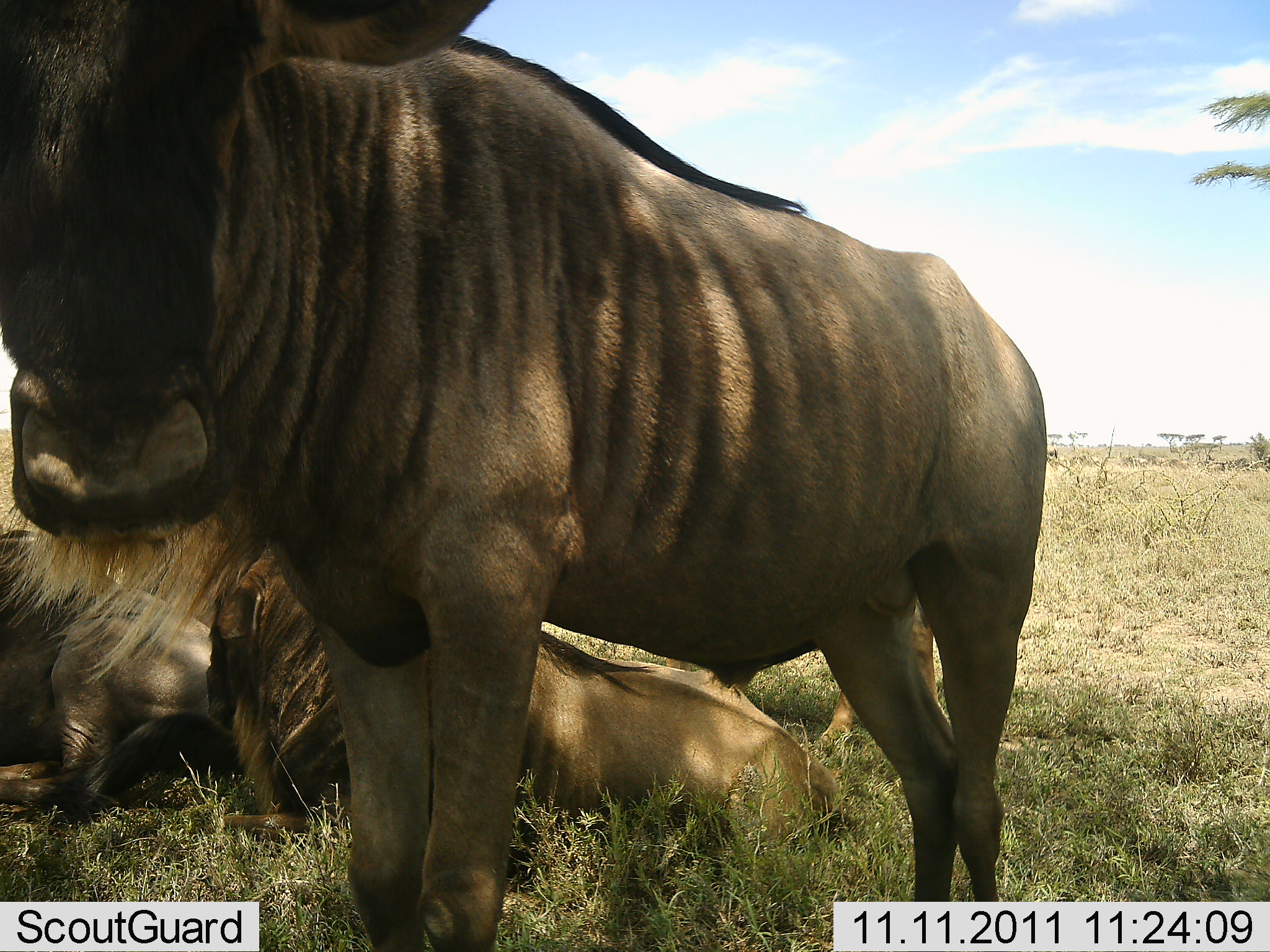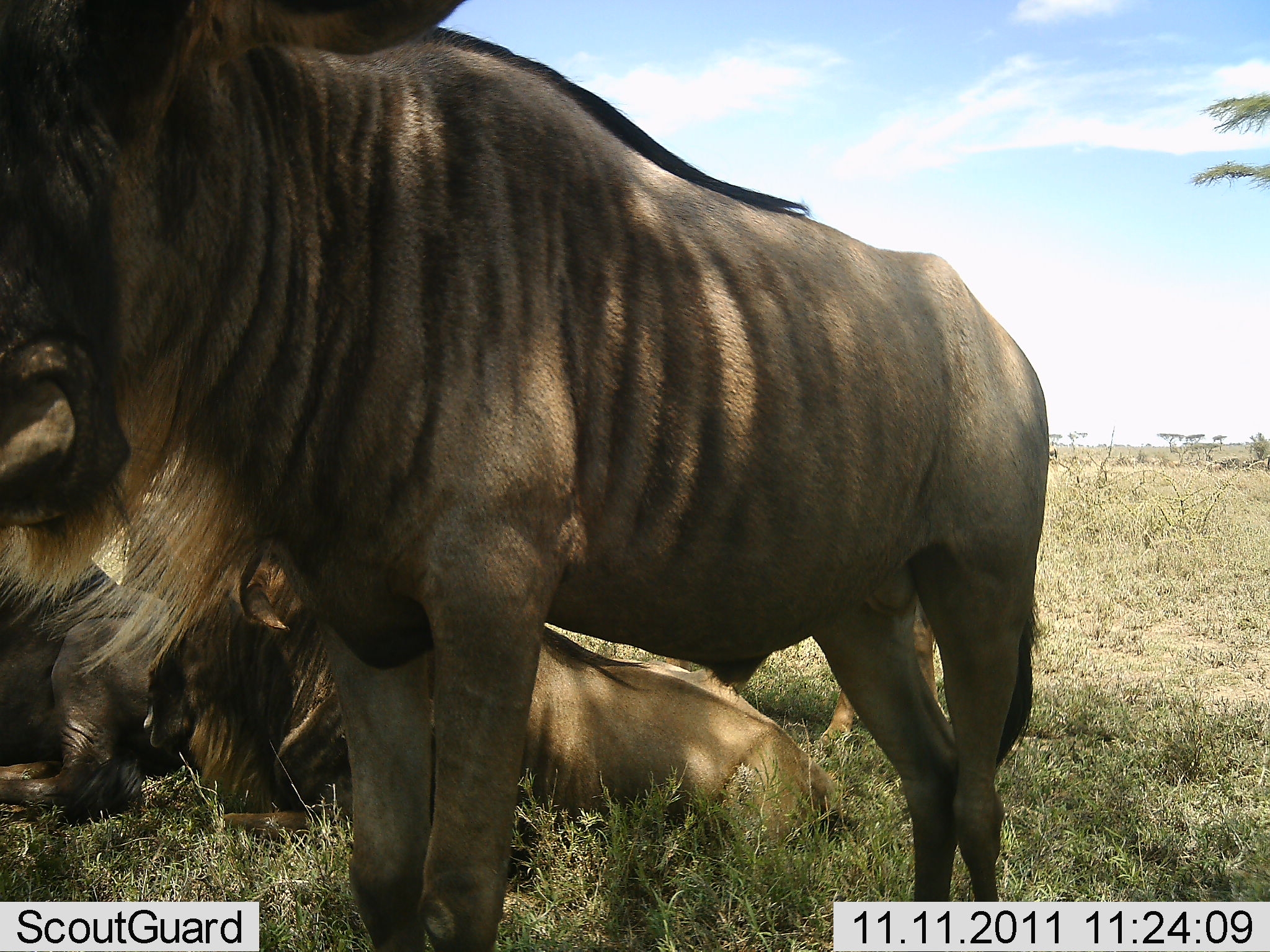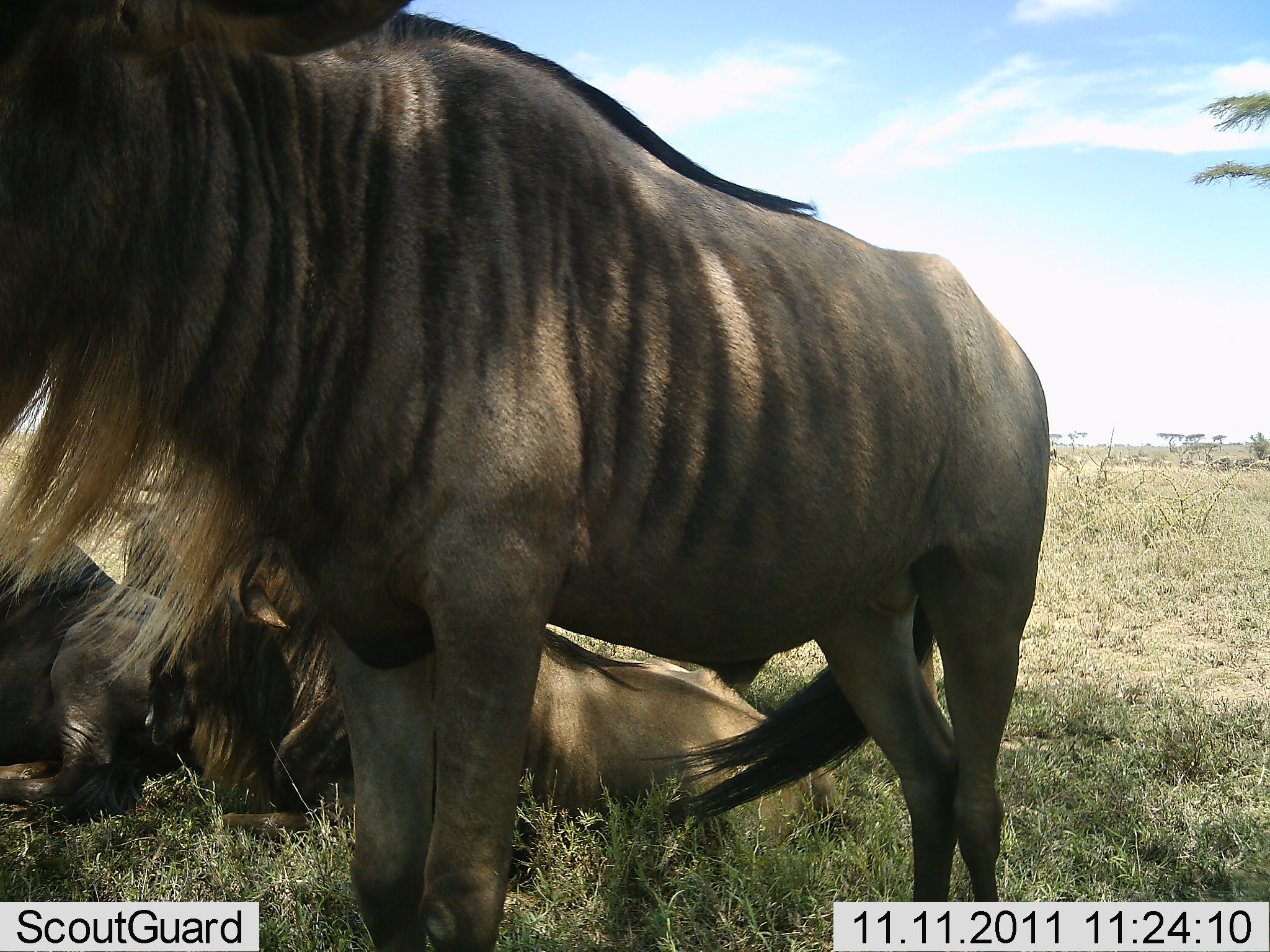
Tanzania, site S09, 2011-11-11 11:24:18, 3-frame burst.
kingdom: Animalia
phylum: Chordata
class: Mammalia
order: Artiodactyla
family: Bovidae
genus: Connochaetes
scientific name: Connochaetes taurinus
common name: blue wildebeest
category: wildebeest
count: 3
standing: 69%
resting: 100%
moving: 8%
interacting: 0%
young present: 0%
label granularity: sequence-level